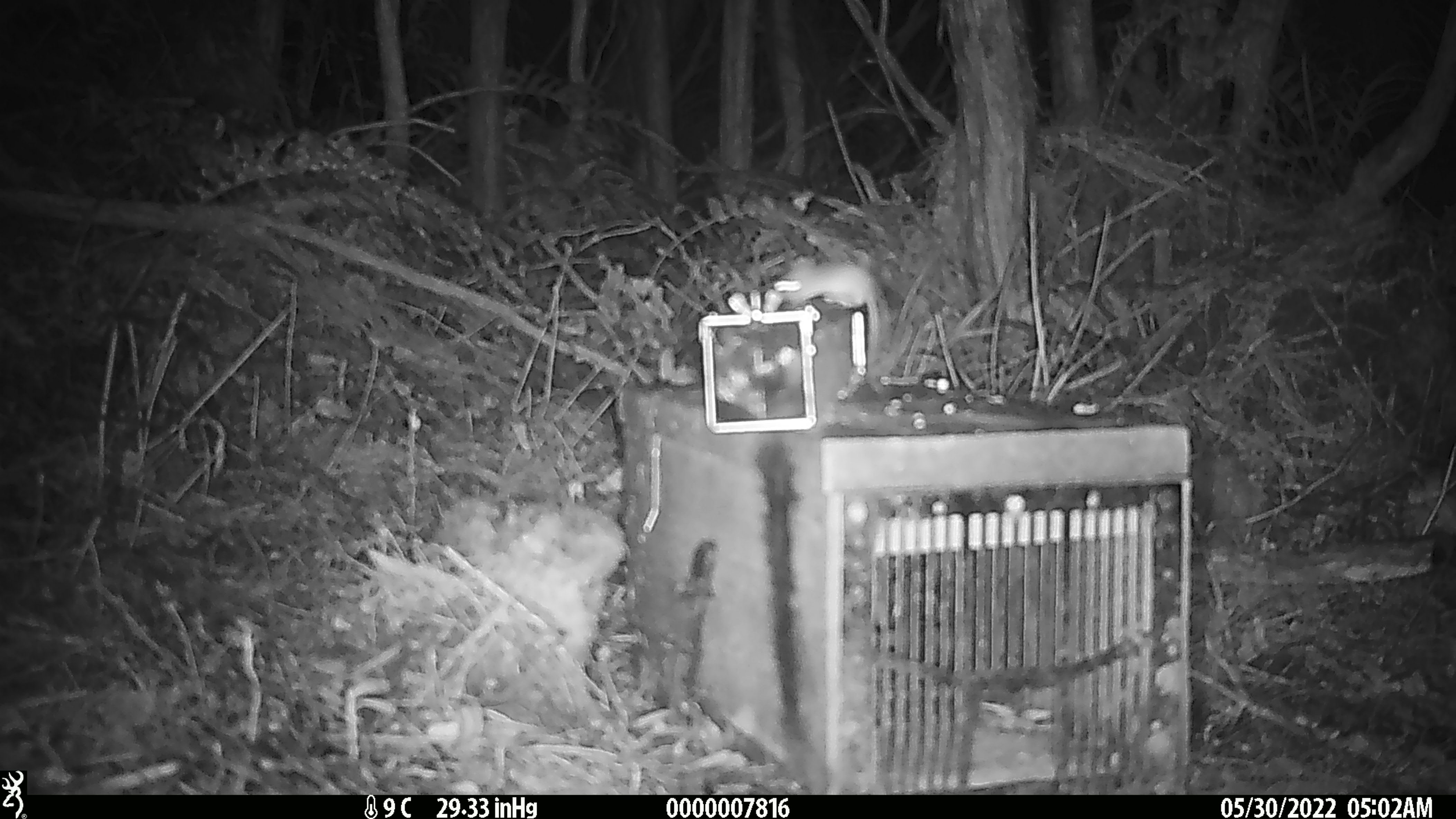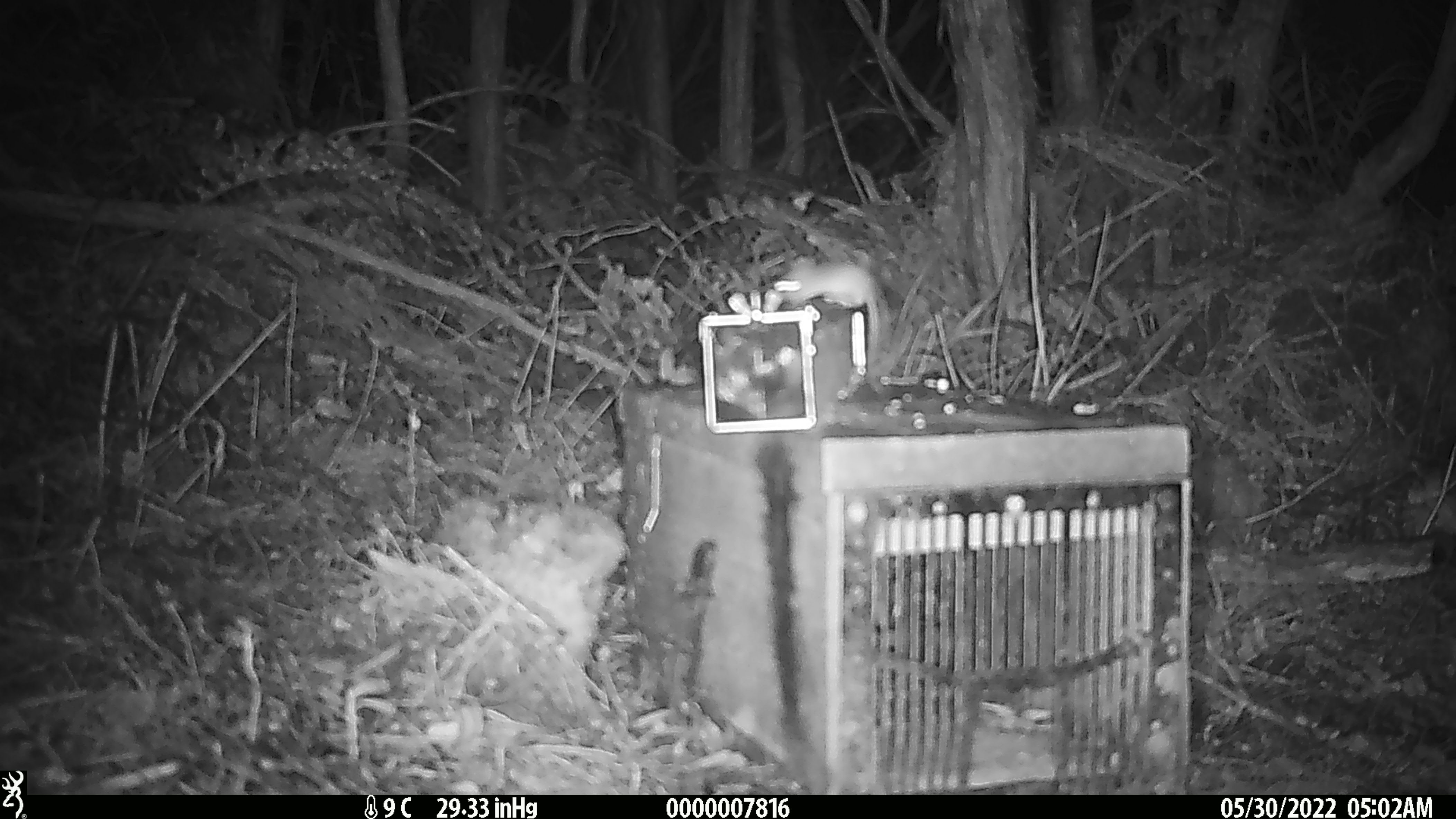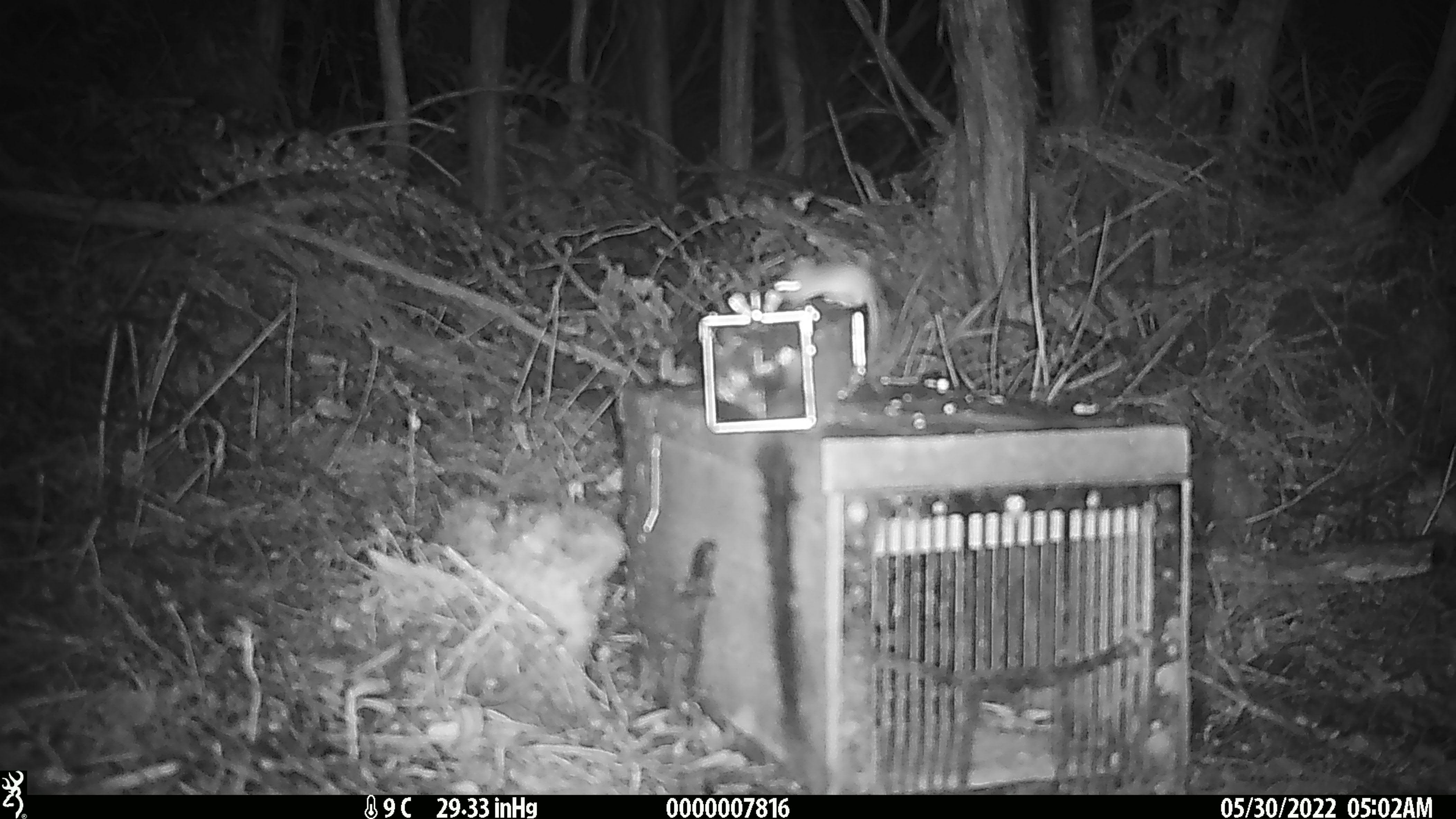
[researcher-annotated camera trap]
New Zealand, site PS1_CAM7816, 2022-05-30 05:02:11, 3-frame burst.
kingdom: Animalia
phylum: Chordata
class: Mammalia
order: Rodentia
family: Muridae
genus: Mus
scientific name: Mus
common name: mouse